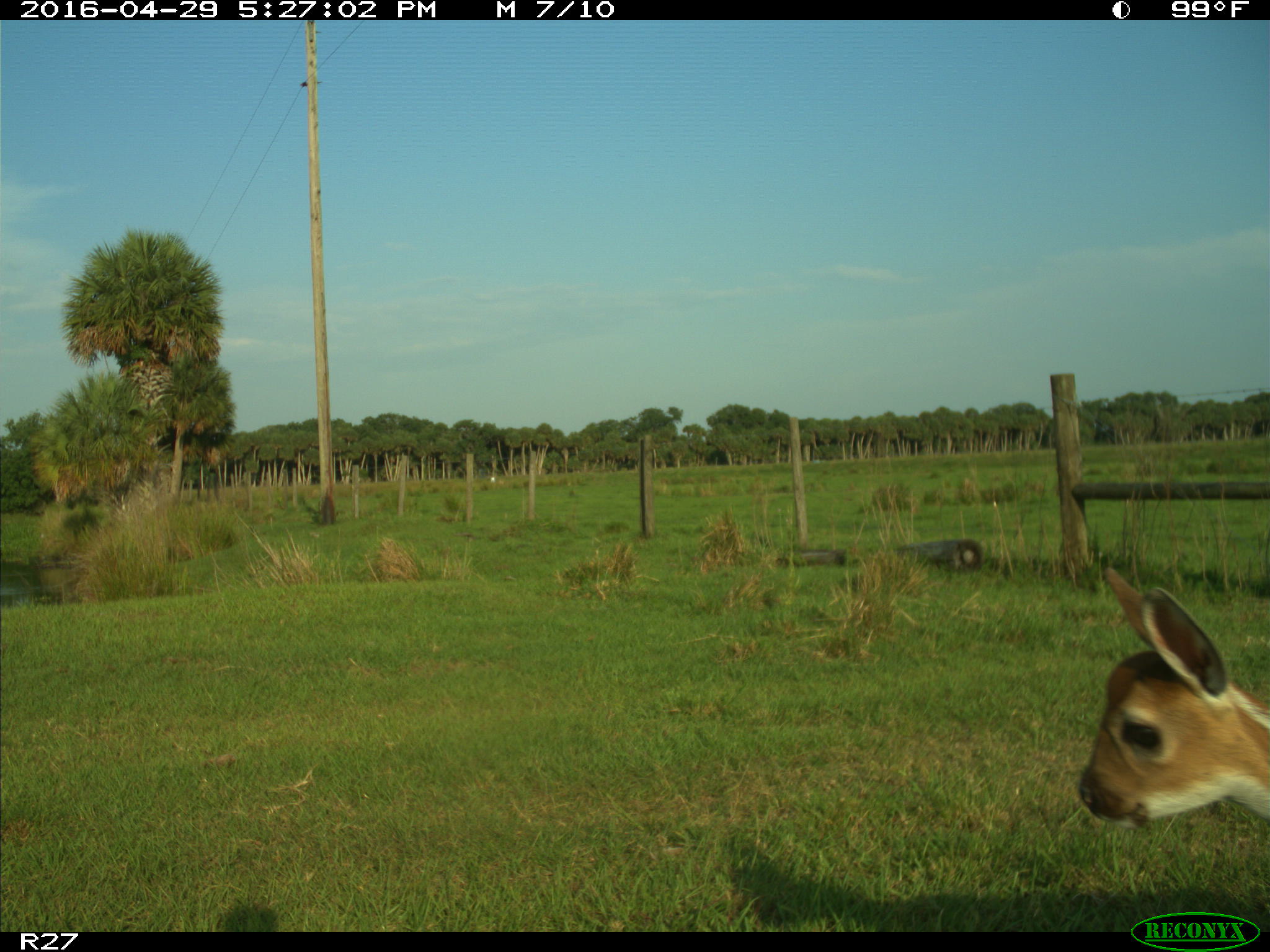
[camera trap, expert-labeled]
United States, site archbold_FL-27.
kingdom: Animalia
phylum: Chordata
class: Mammalia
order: Artiodactyla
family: Cervidae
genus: Odocoileus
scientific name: Odocoileus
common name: deer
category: unidentified deer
Unidentified deer (deer) (Odocoileus).